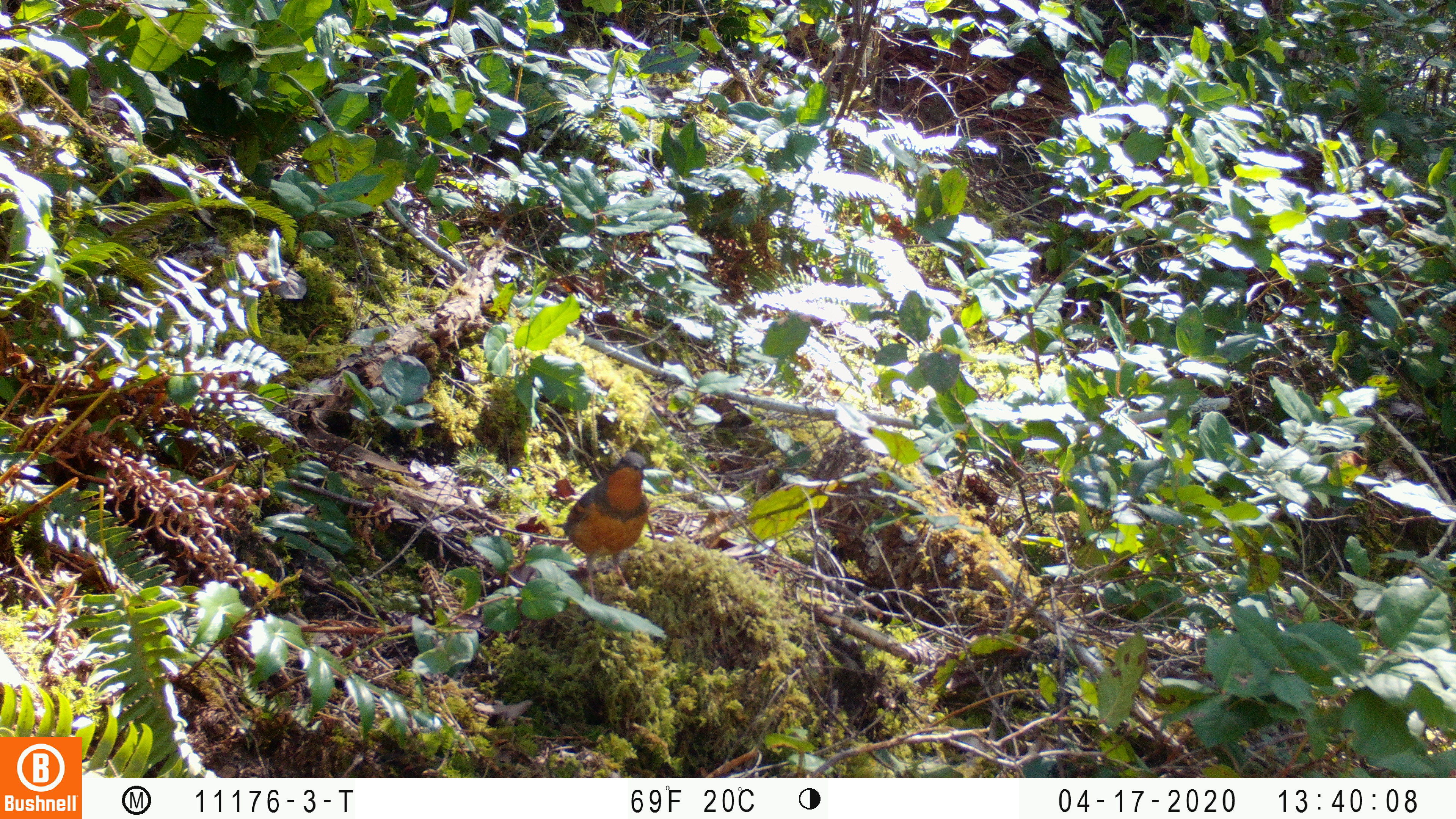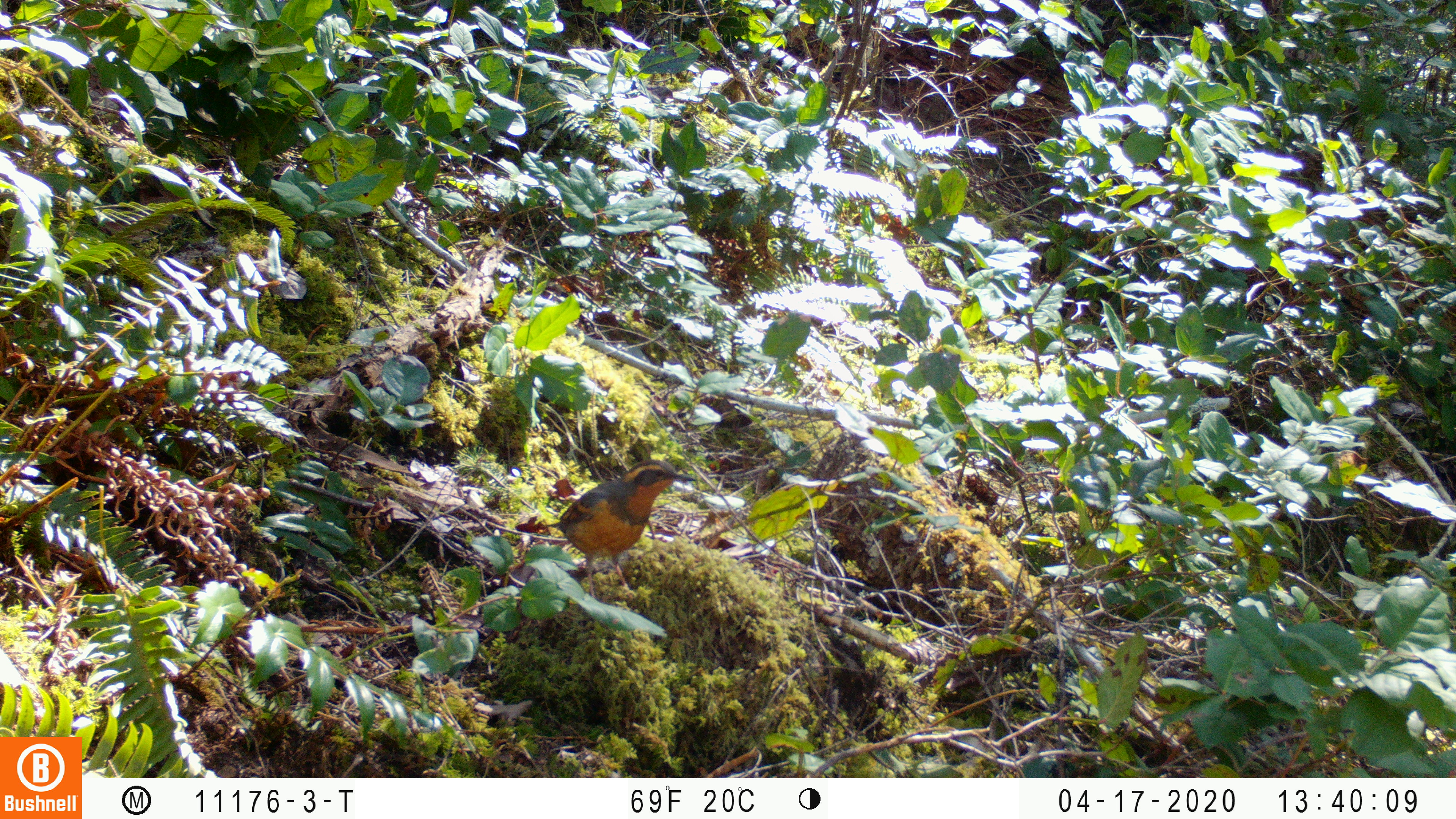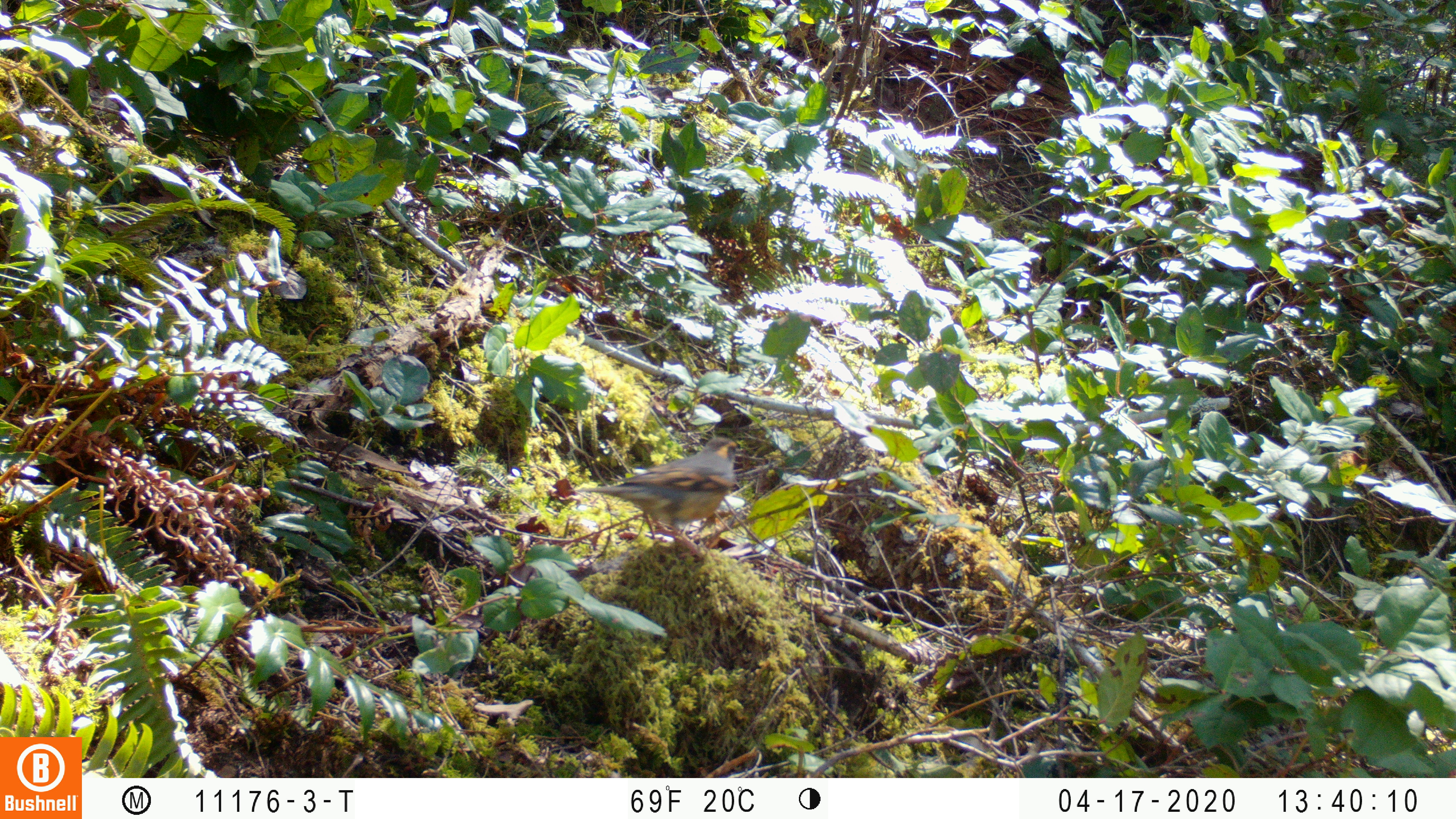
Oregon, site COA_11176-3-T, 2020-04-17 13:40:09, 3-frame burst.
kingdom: Animalia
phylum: Chordata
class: Aves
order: Passeriformes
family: Turdidae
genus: Ixoreus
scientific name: Ixoreus naevius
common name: varied thrush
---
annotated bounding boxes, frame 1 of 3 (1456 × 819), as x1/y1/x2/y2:
varied thrush: 558/449/650/589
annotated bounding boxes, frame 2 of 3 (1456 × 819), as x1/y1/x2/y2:
varied thrush: 545/463/693/576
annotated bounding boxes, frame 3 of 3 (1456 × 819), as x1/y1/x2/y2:
varied thrush: 584/438/740/560